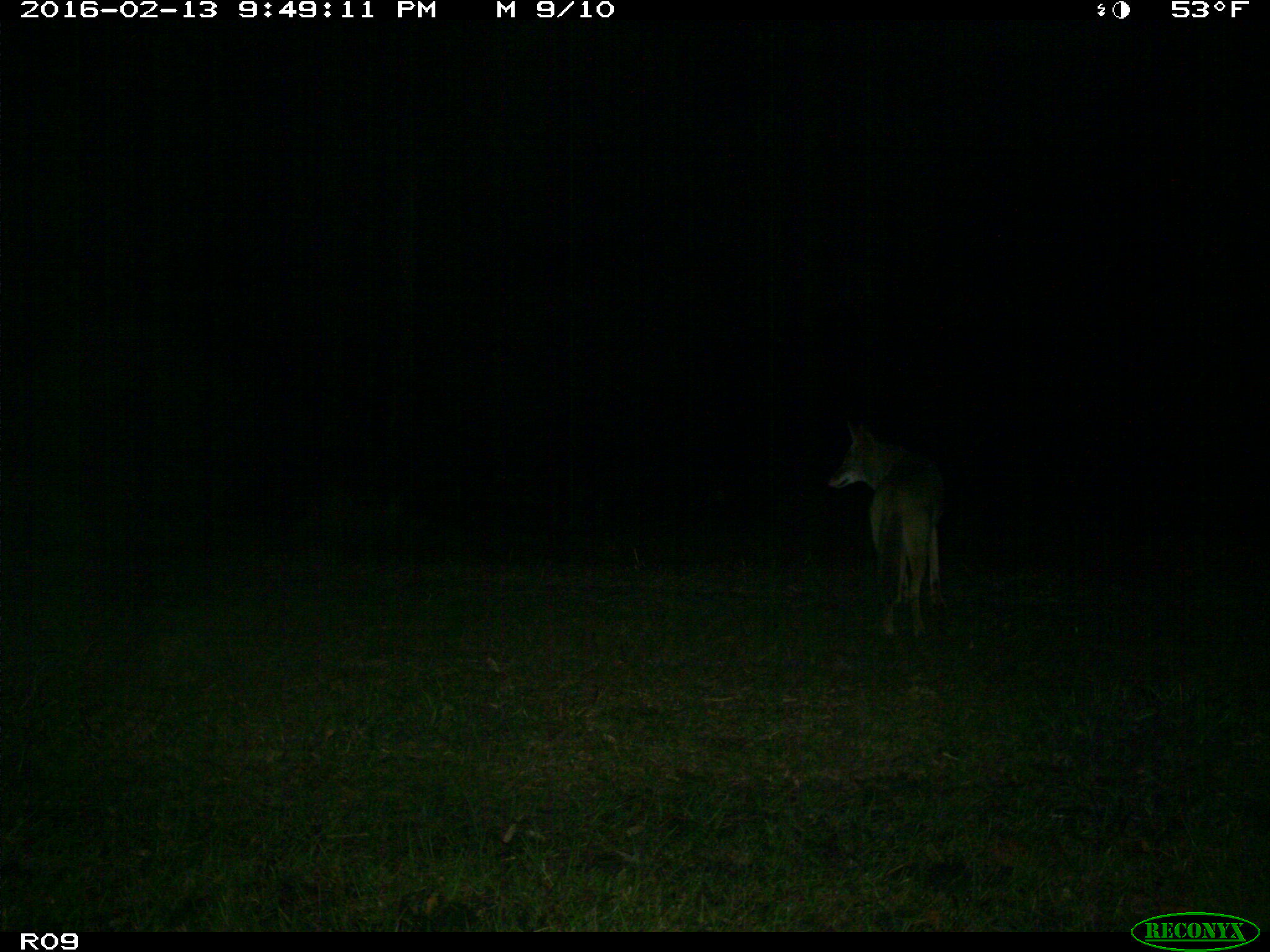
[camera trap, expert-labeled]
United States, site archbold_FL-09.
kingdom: Animalia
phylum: Chordata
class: Mammalia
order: Carnivora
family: Canidae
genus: Canis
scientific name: Canis latrans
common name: coyote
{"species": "Canis latrans (coyote)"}